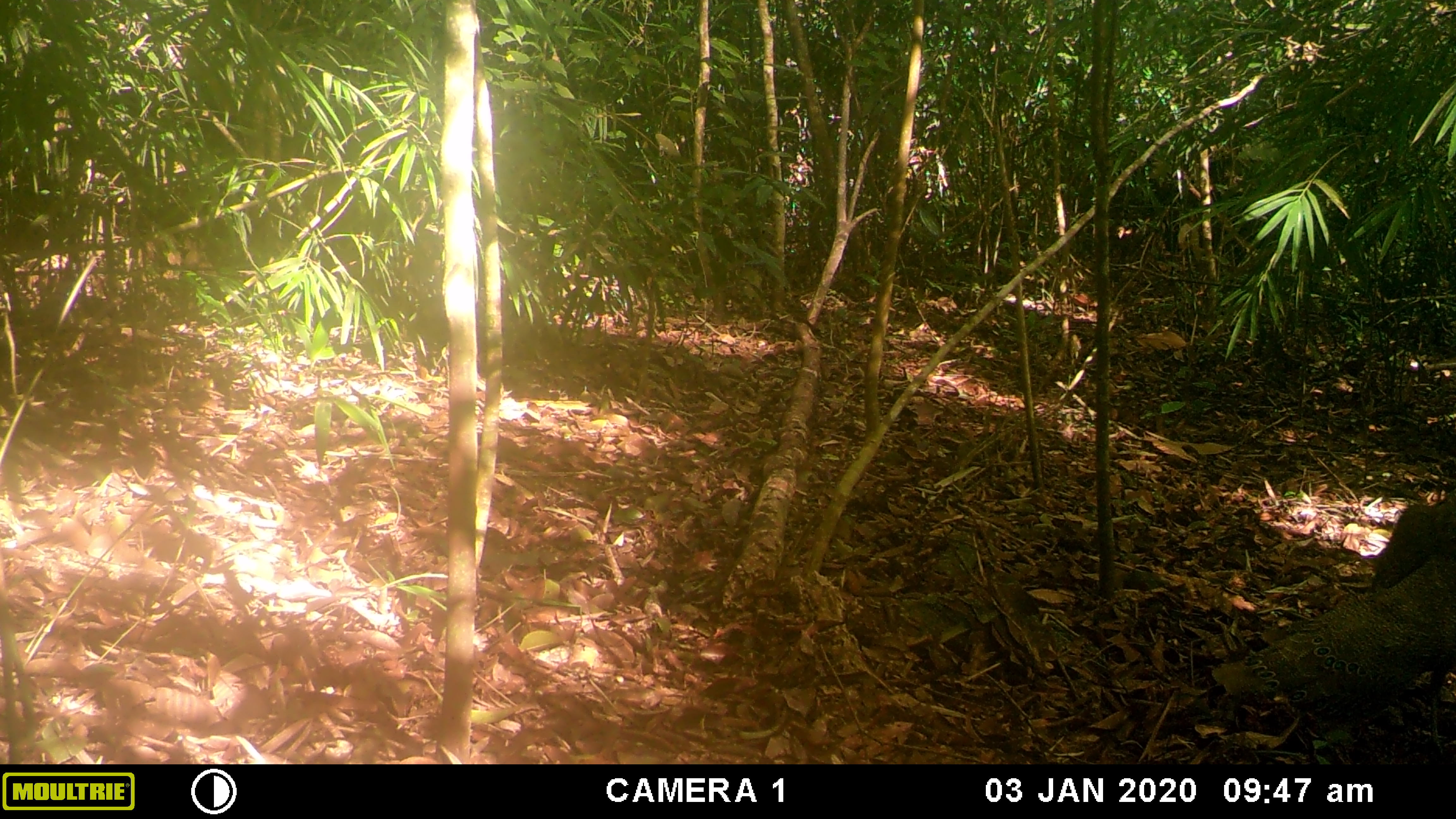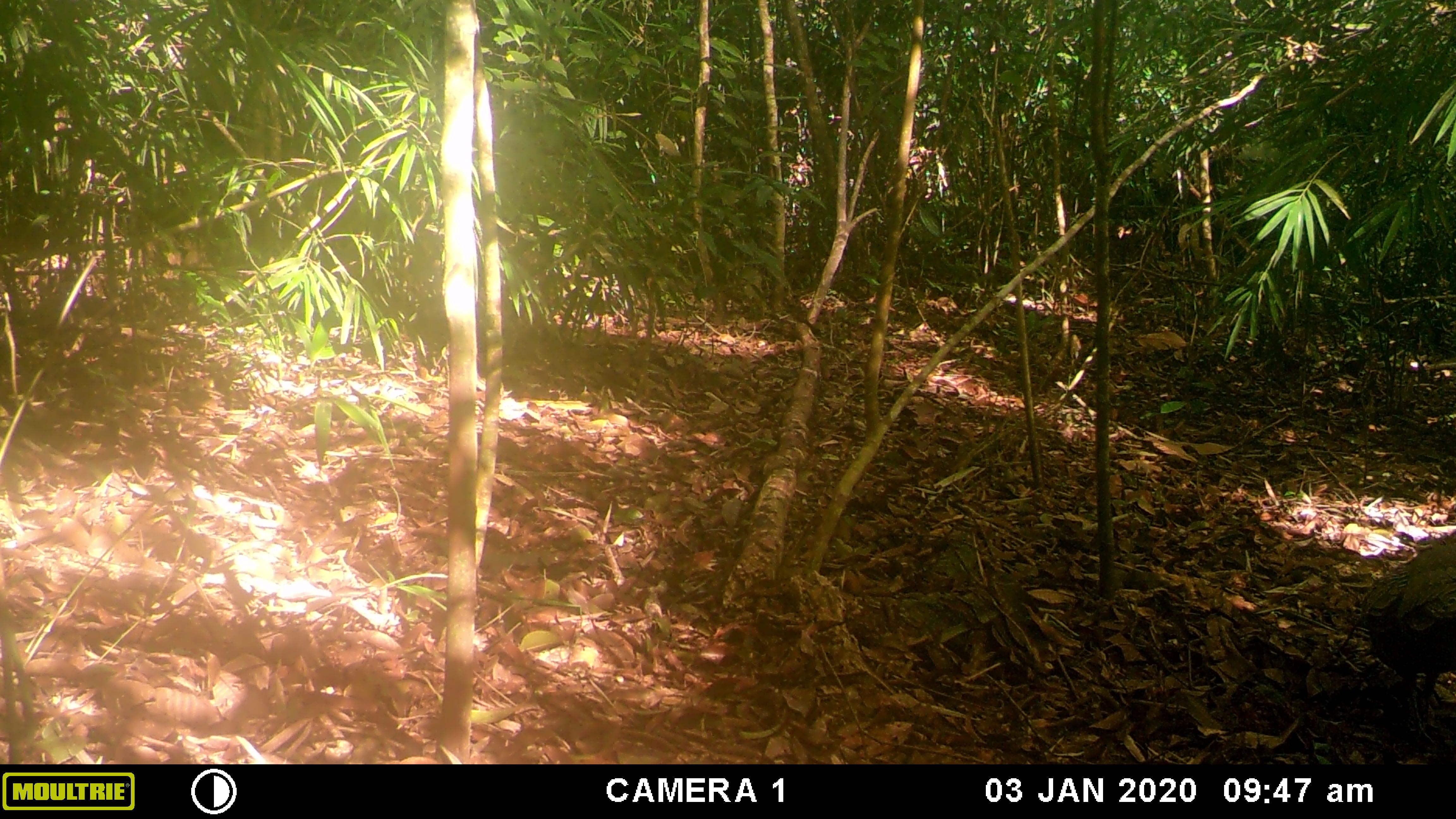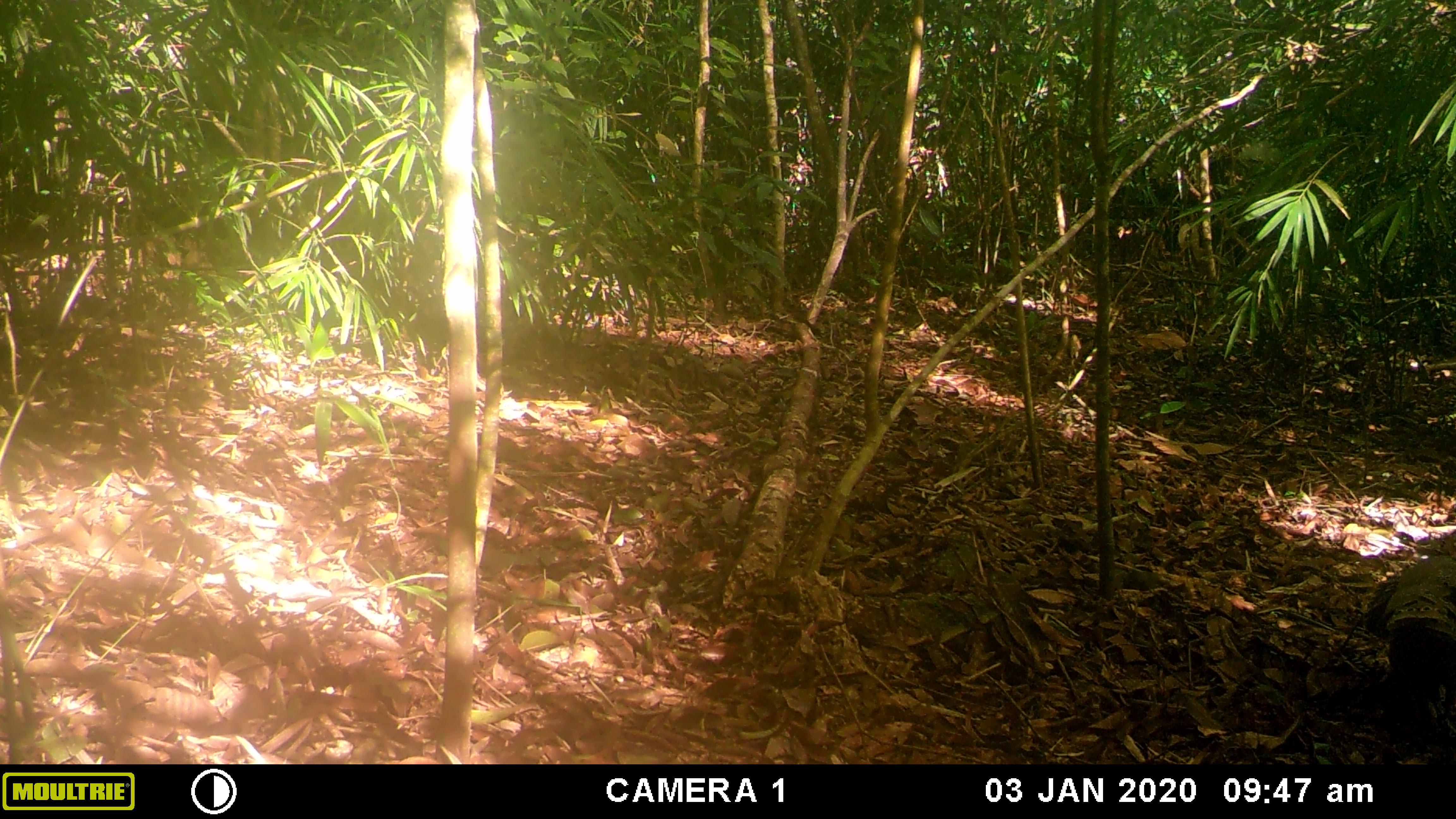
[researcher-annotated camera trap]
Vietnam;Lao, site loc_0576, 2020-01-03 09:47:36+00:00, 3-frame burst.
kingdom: Animalia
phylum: Chordata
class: Aves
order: Galliformes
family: Phasianidae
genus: Polyplectron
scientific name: Polyplectron bicalcaratum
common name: gray peacock-pheasant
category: grey peacock pheasant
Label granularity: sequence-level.